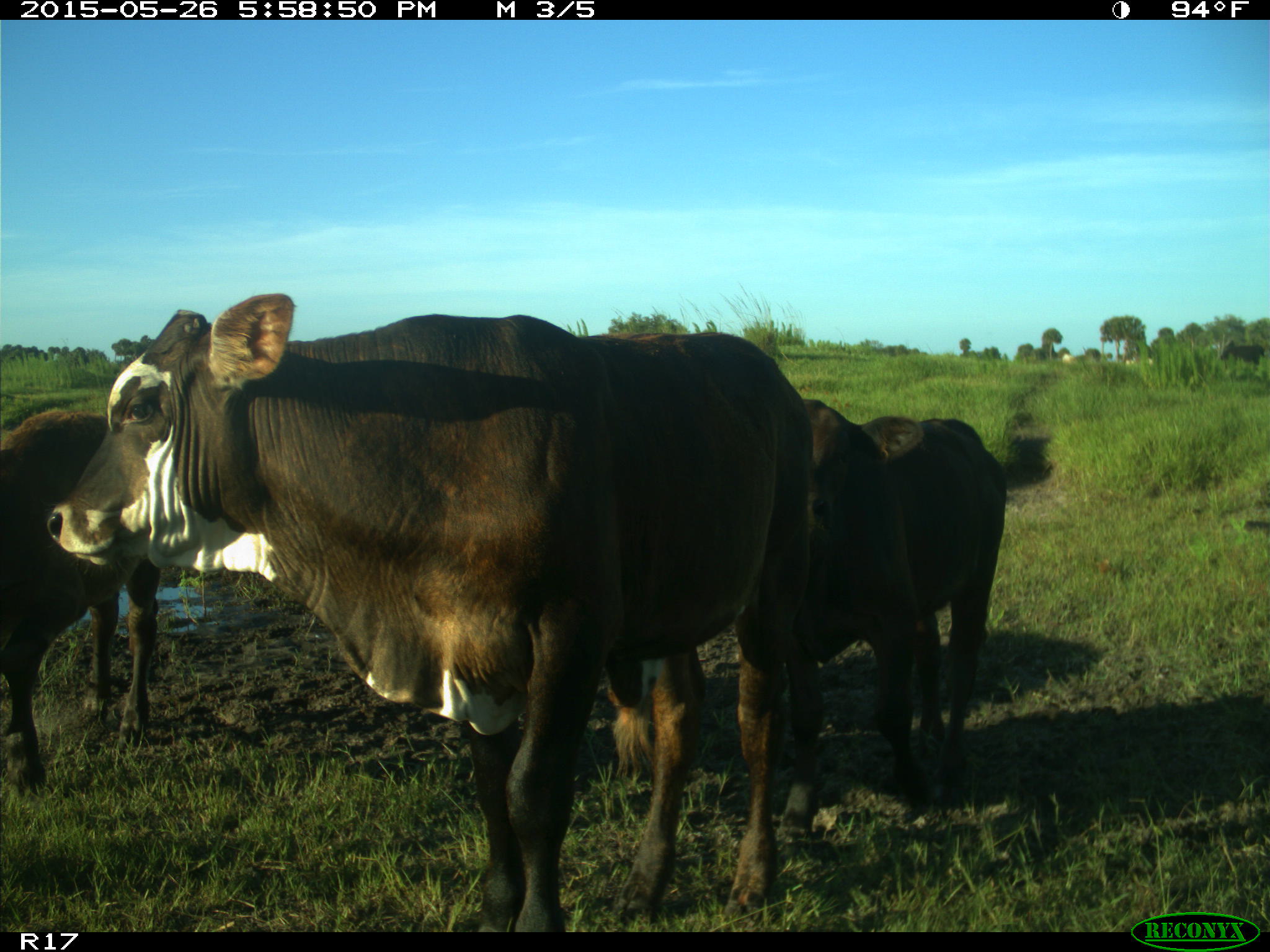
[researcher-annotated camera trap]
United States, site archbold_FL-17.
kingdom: Animalia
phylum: Chordata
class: Mammalia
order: Artiodactyla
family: Bovidae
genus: Bos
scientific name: Bos taurus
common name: domestic cow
Bos taurus (domestic cow).